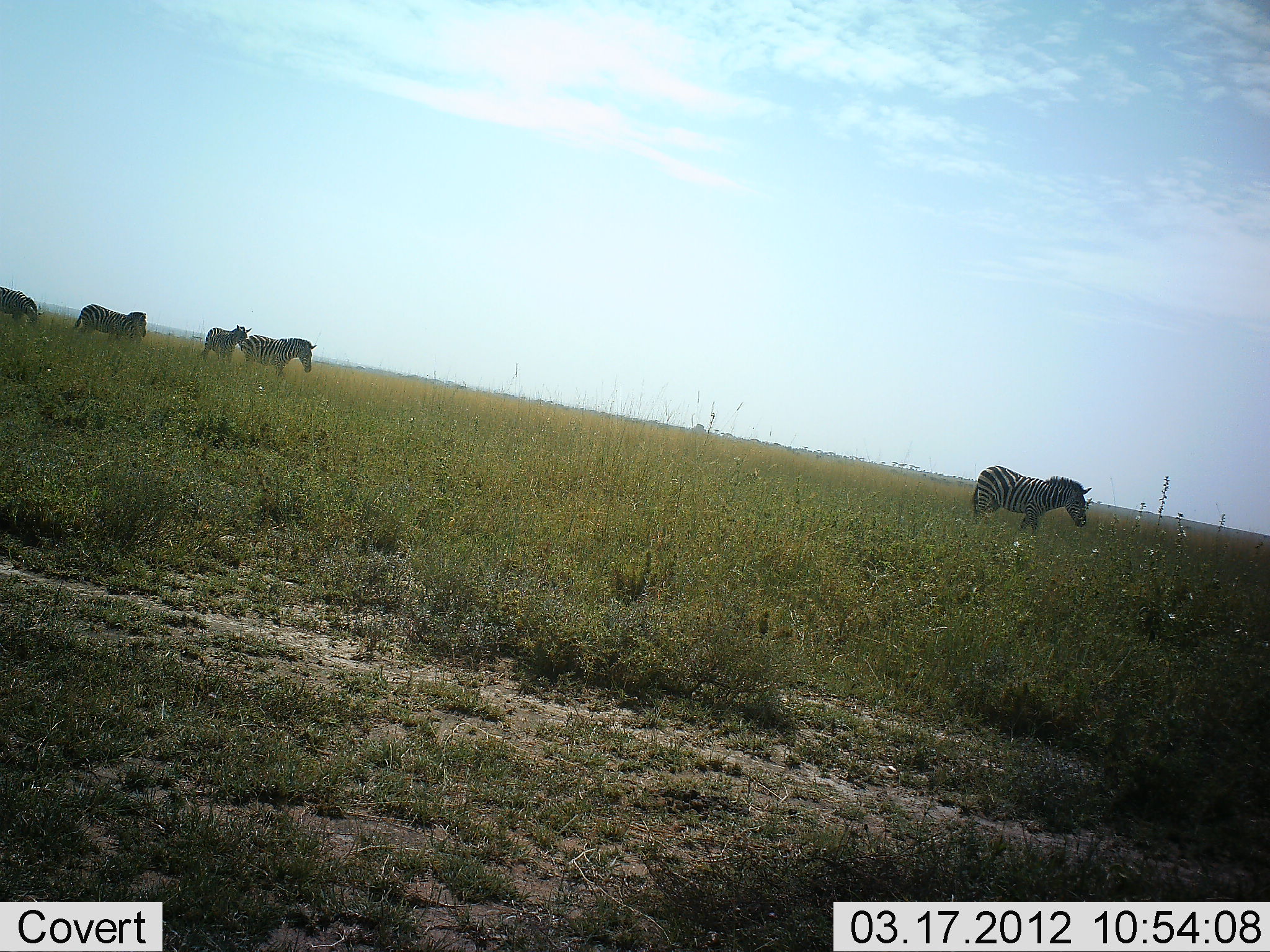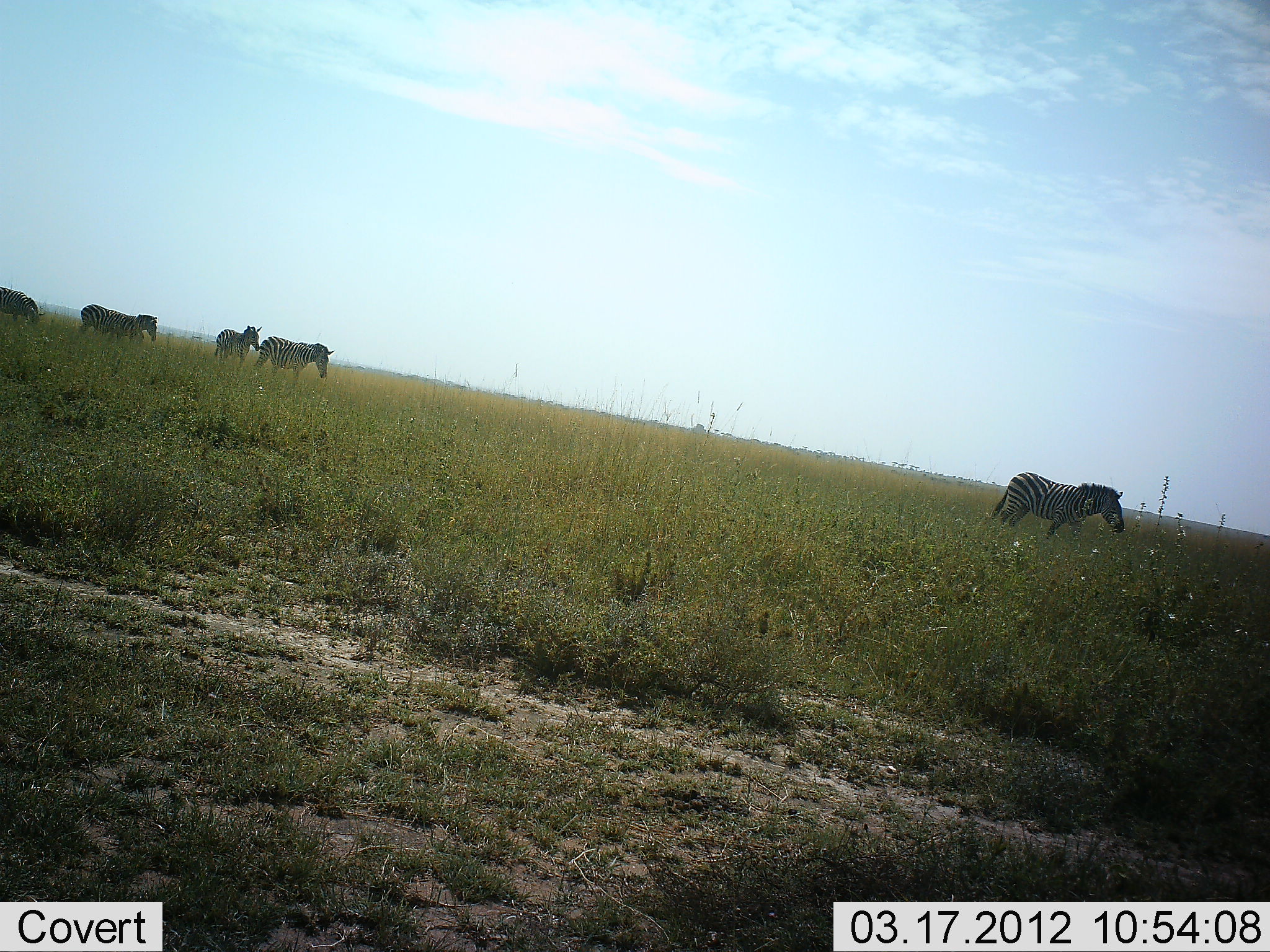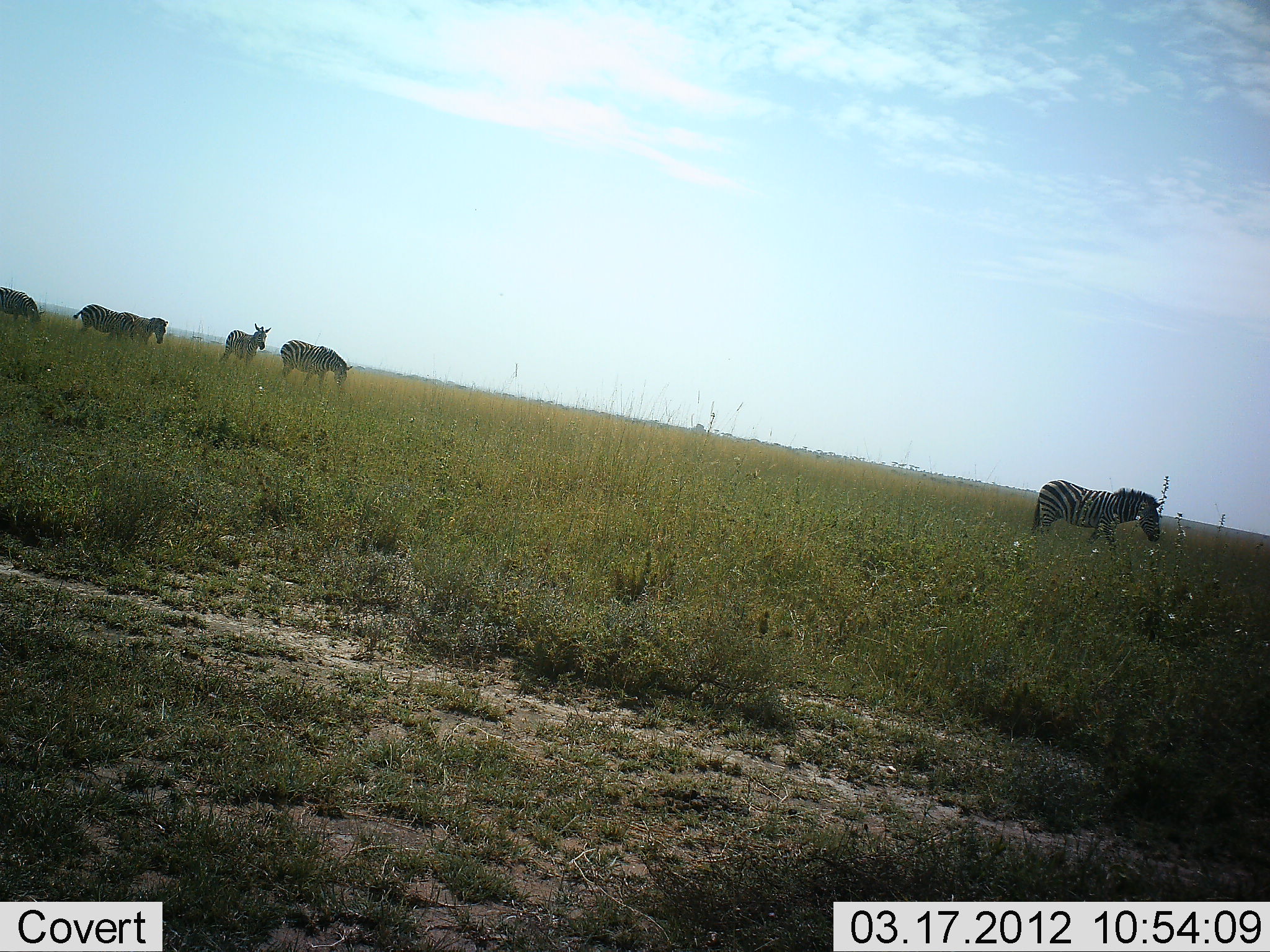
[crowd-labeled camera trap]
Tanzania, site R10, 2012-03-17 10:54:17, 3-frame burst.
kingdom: Animalia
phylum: Chordata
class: Mammalia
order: Perissodactyla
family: Equidae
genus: Equus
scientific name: Equus quagga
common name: plains zebra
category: zebra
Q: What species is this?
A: Zebra (plains zebra) (Equus quagga).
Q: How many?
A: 5.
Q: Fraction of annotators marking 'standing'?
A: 31%.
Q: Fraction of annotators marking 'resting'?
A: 0%.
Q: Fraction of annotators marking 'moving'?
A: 100%.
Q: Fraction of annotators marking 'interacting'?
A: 6%.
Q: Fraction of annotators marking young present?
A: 0%.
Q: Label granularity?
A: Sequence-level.